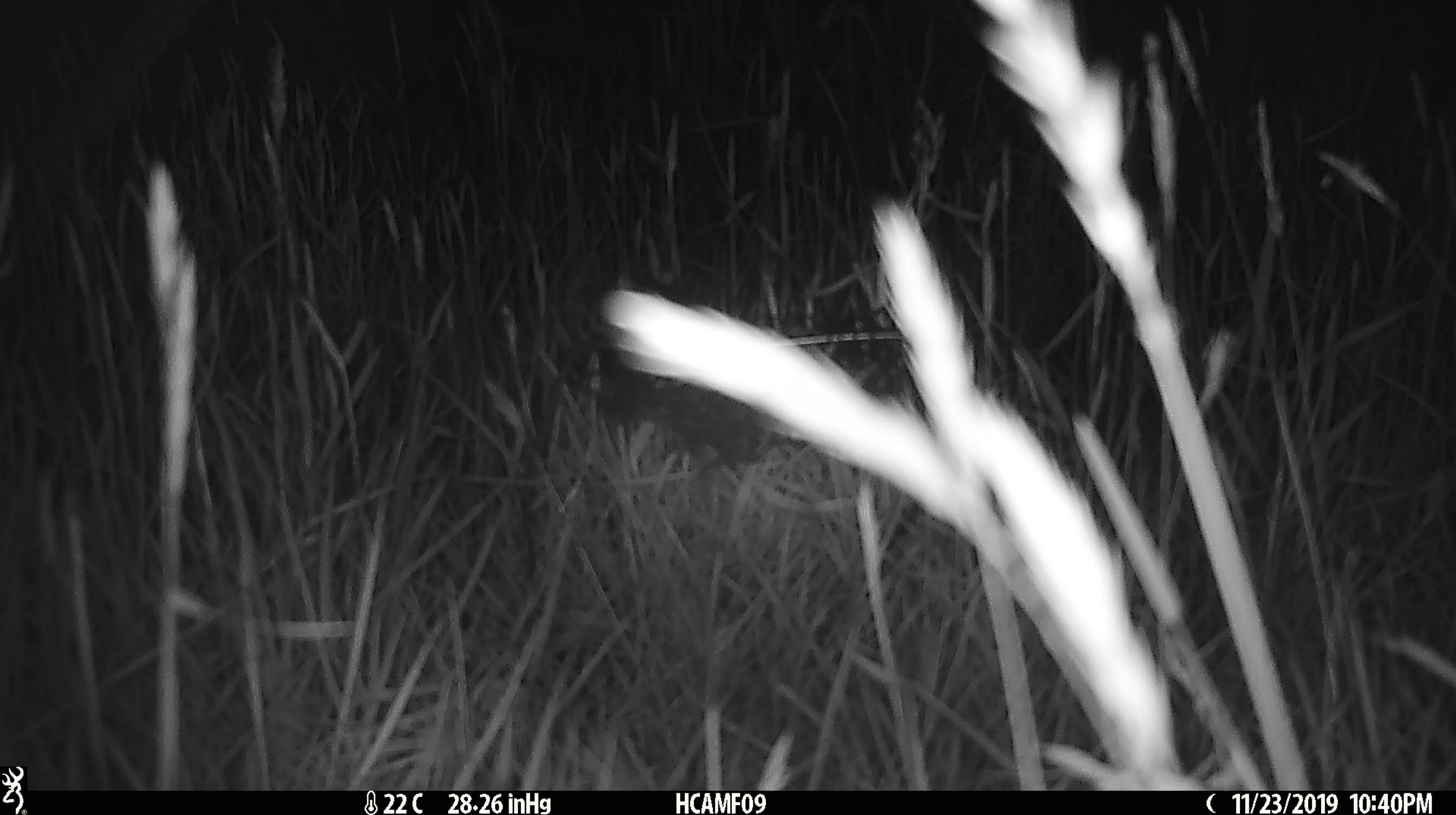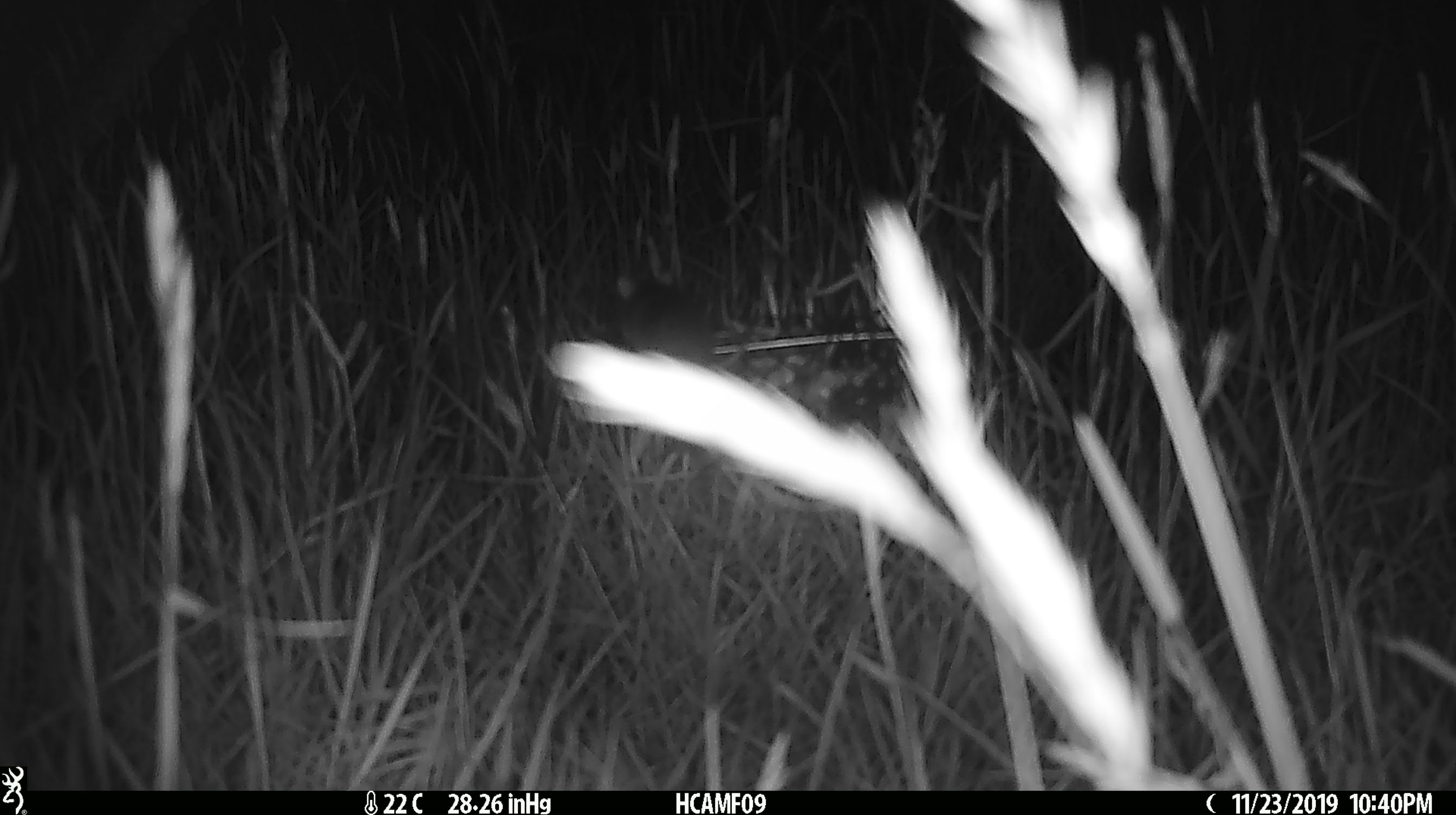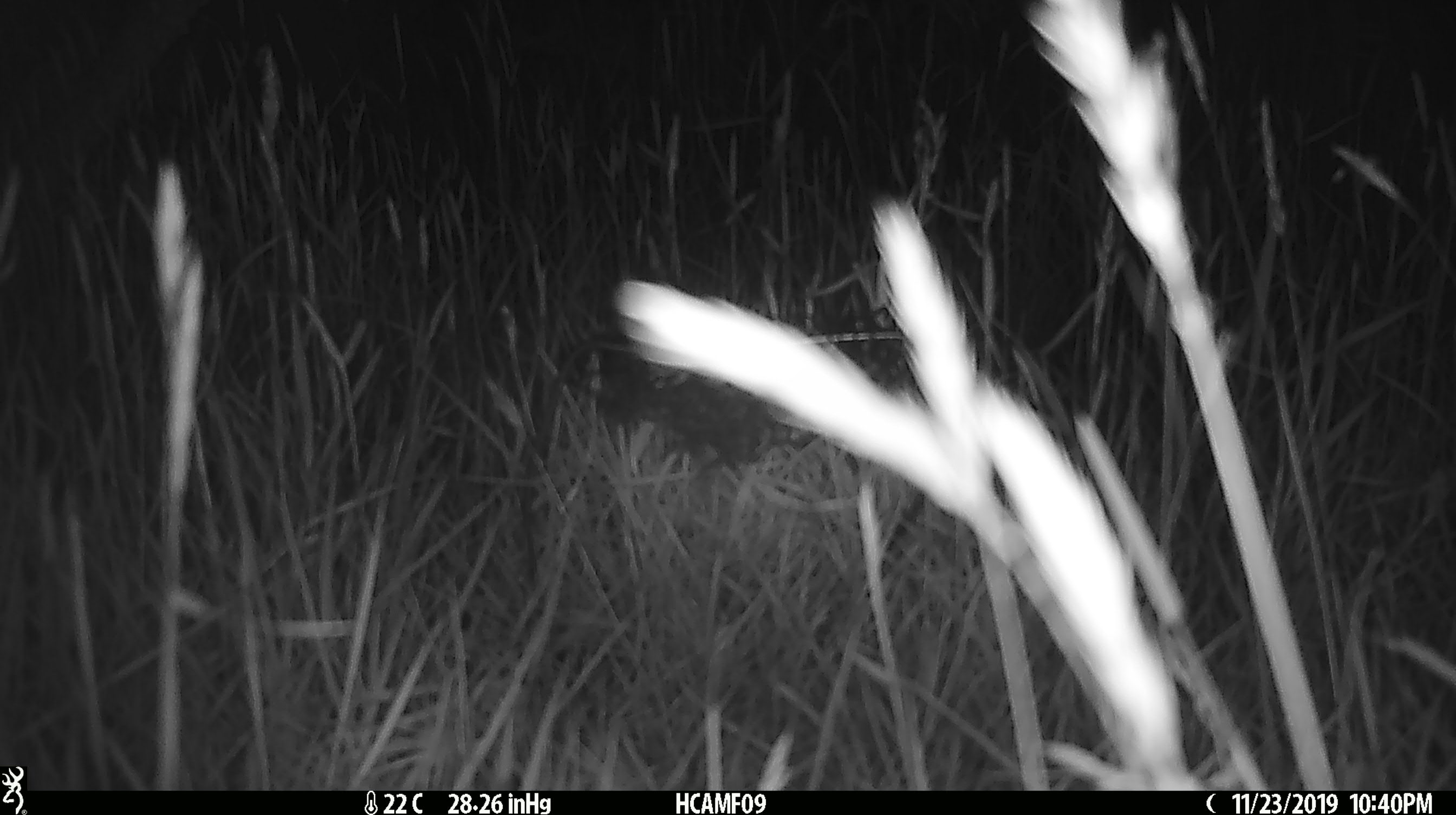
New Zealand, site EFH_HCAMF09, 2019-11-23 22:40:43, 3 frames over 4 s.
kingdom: Animalia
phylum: Chordata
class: Mammalia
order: Rodentia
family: Muridae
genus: Mus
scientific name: Mus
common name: mouse